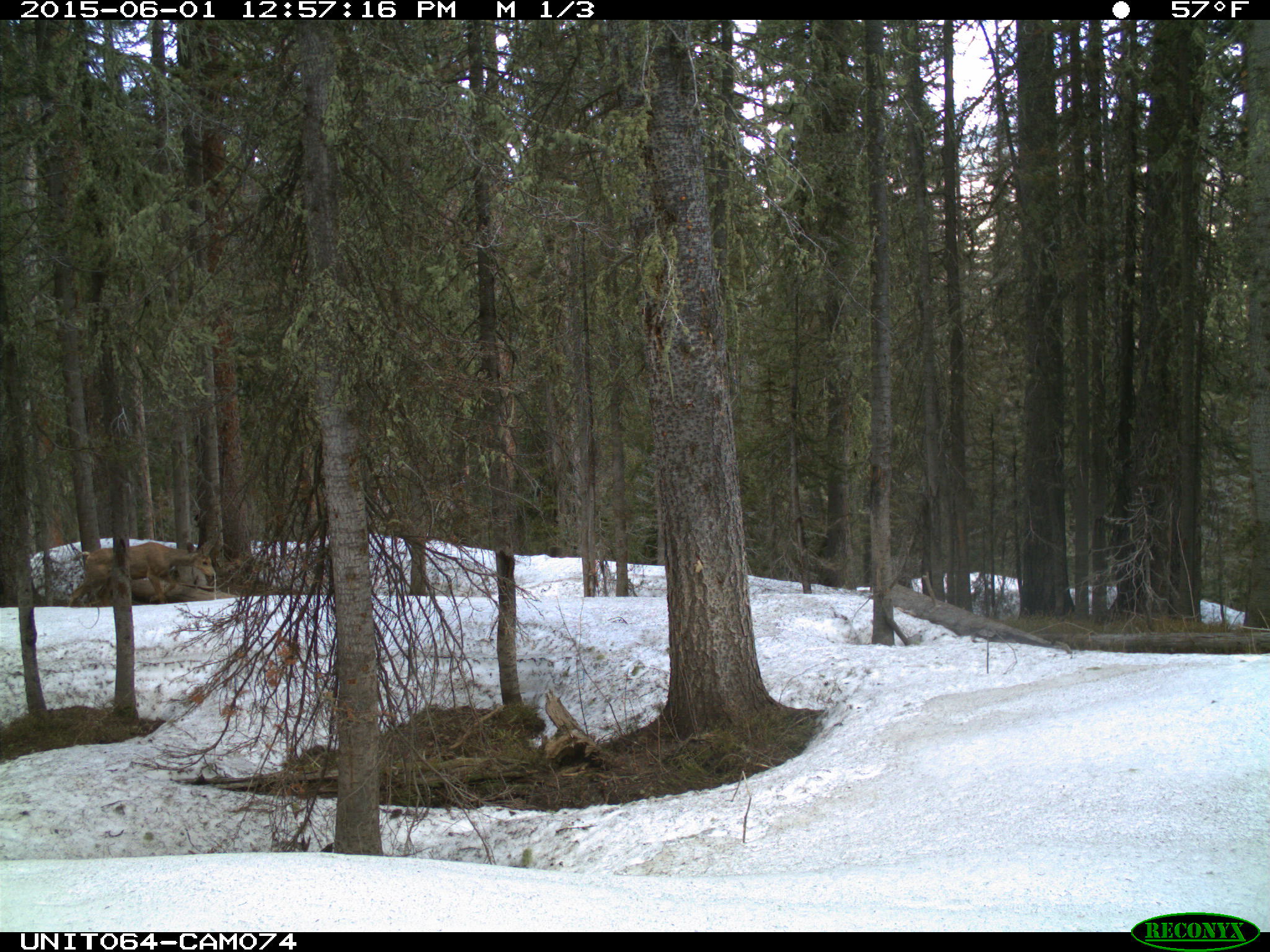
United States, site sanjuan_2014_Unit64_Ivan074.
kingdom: Animalia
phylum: Chordata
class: Mammalia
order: Artiodactyla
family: Cervidae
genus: Odocoileus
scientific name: Odocoileus hemionus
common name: mule deer